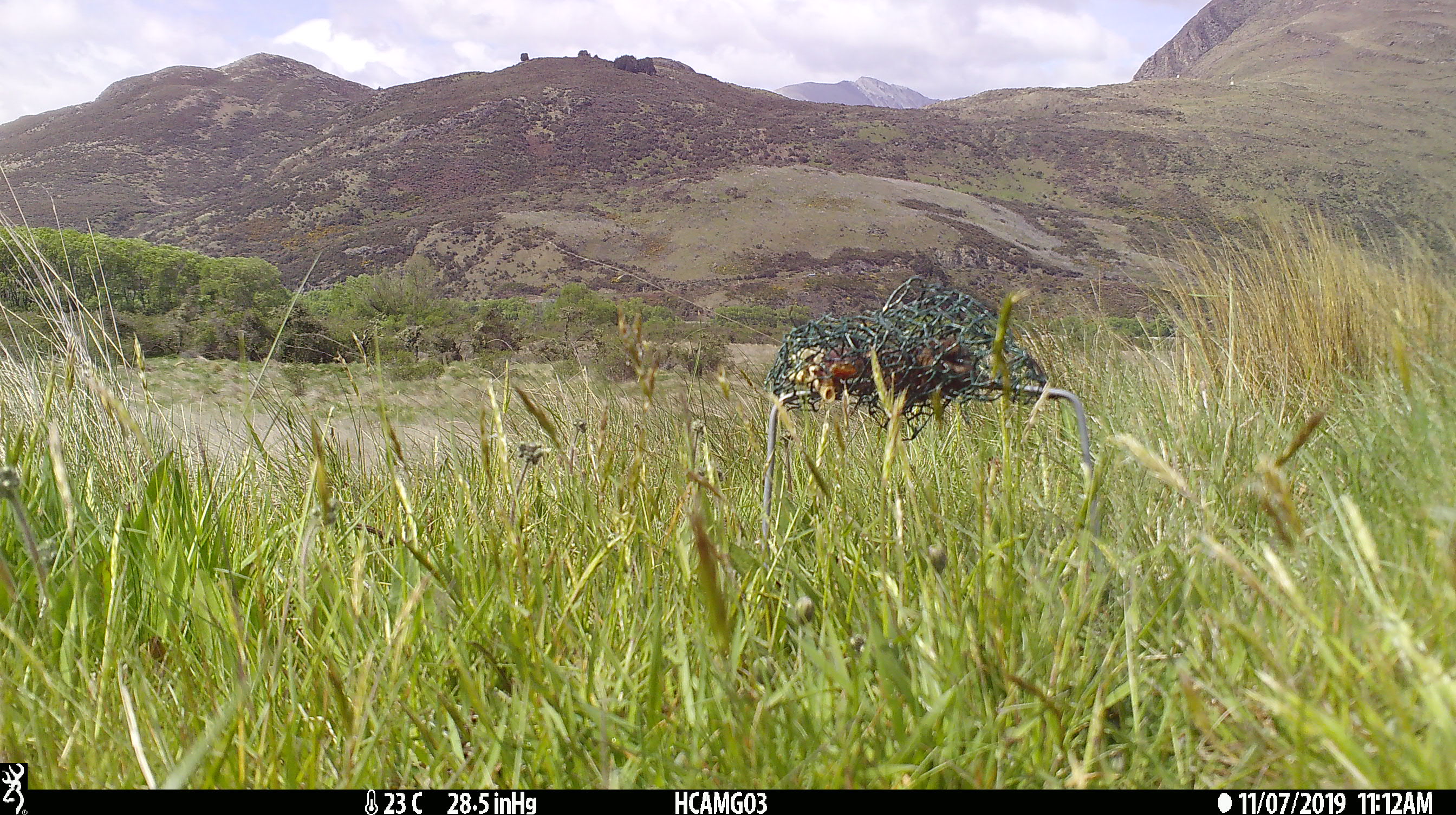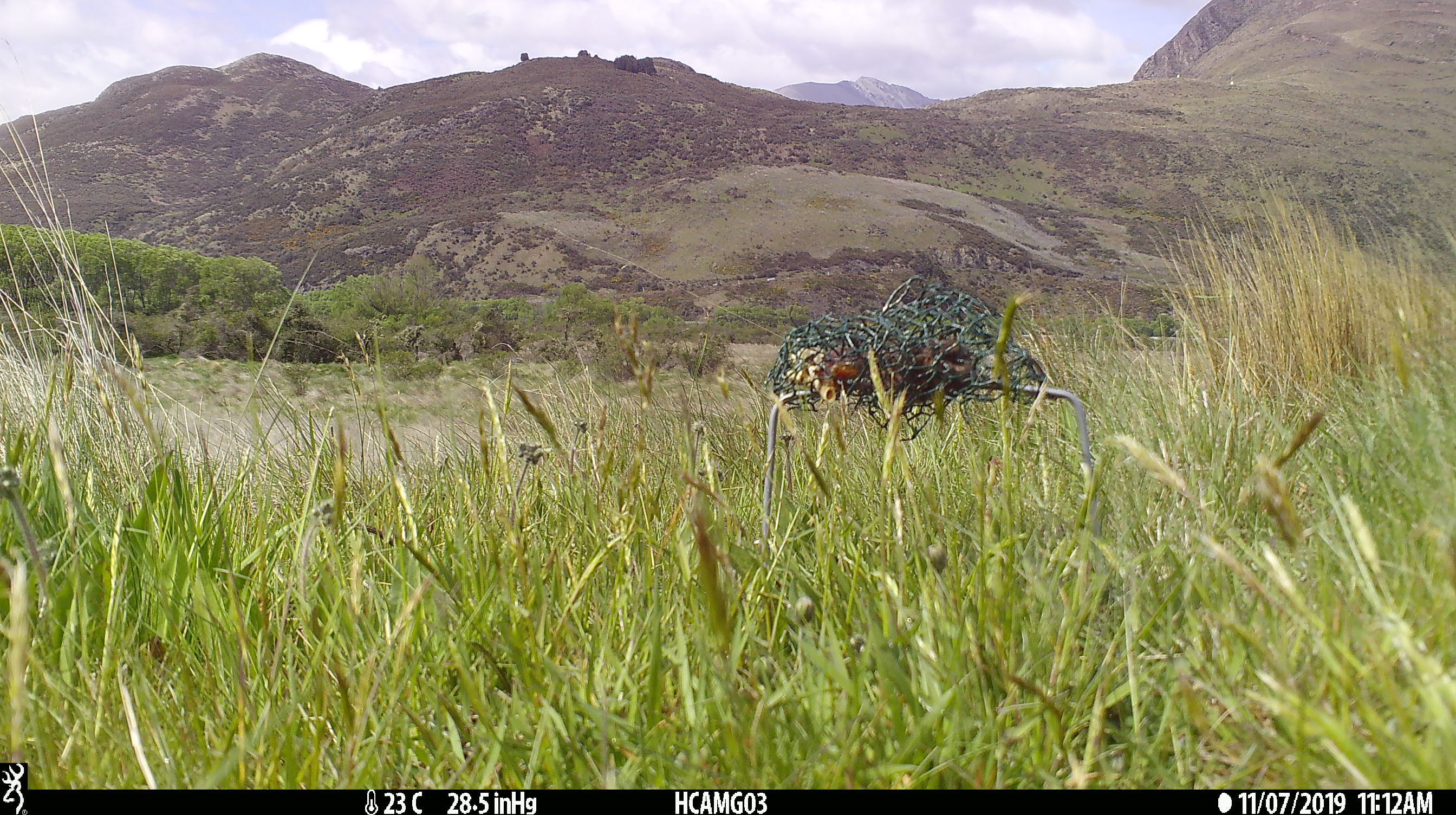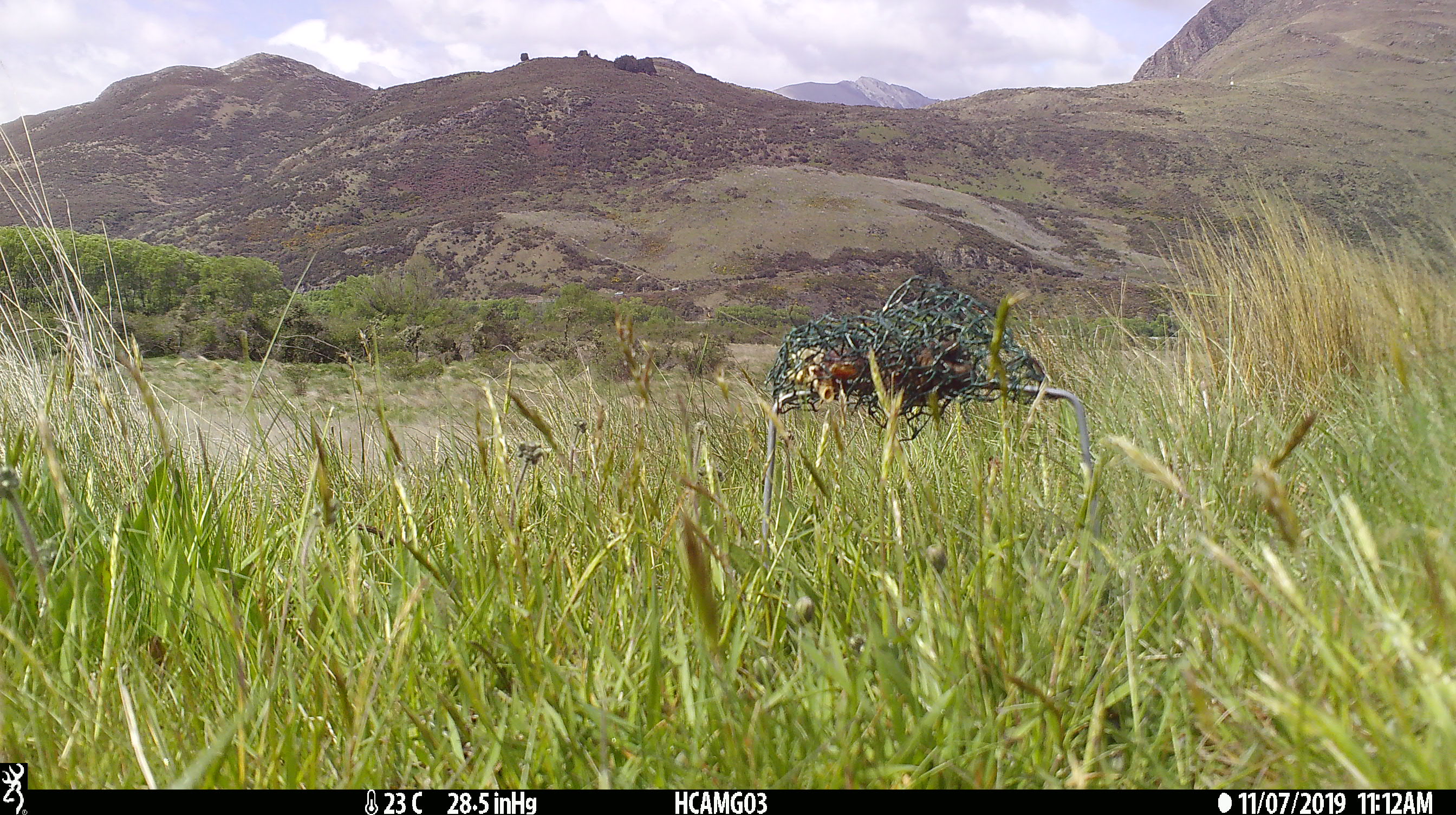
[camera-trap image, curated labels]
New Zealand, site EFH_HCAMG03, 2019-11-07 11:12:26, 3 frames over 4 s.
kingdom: Animalia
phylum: Chordata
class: Mammalia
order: Rodentia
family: Muridae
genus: Mus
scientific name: Mus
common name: mouse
Mouse (Mus).